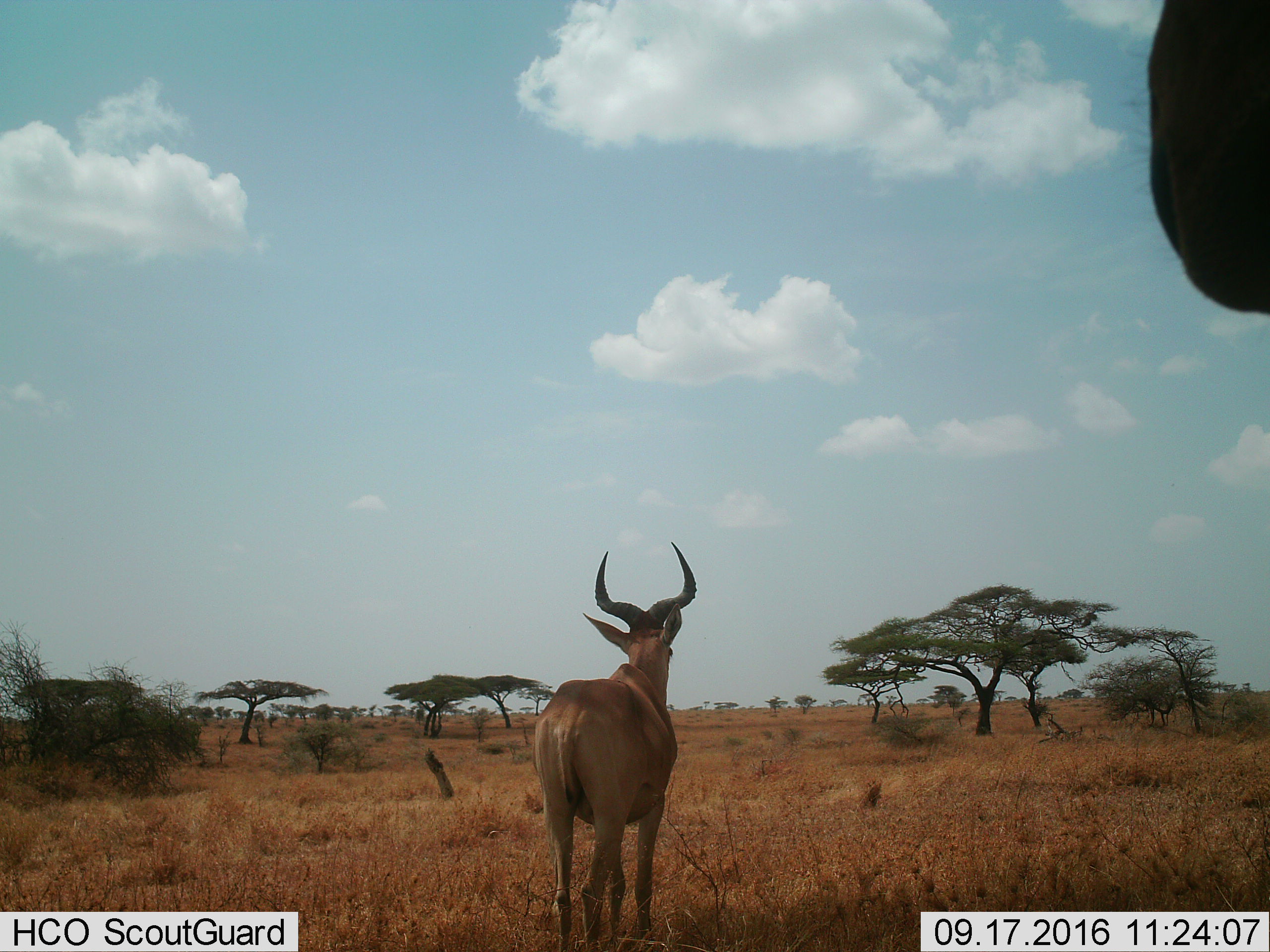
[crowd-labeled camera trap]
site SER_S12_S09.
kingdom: Animalia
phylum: Chordata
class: Mammalia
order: Artiodactyla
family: Bovidae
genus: Alcelaphus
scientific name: Alcelaphus buselaphus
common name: hartebeest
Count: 2.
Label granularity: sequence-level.